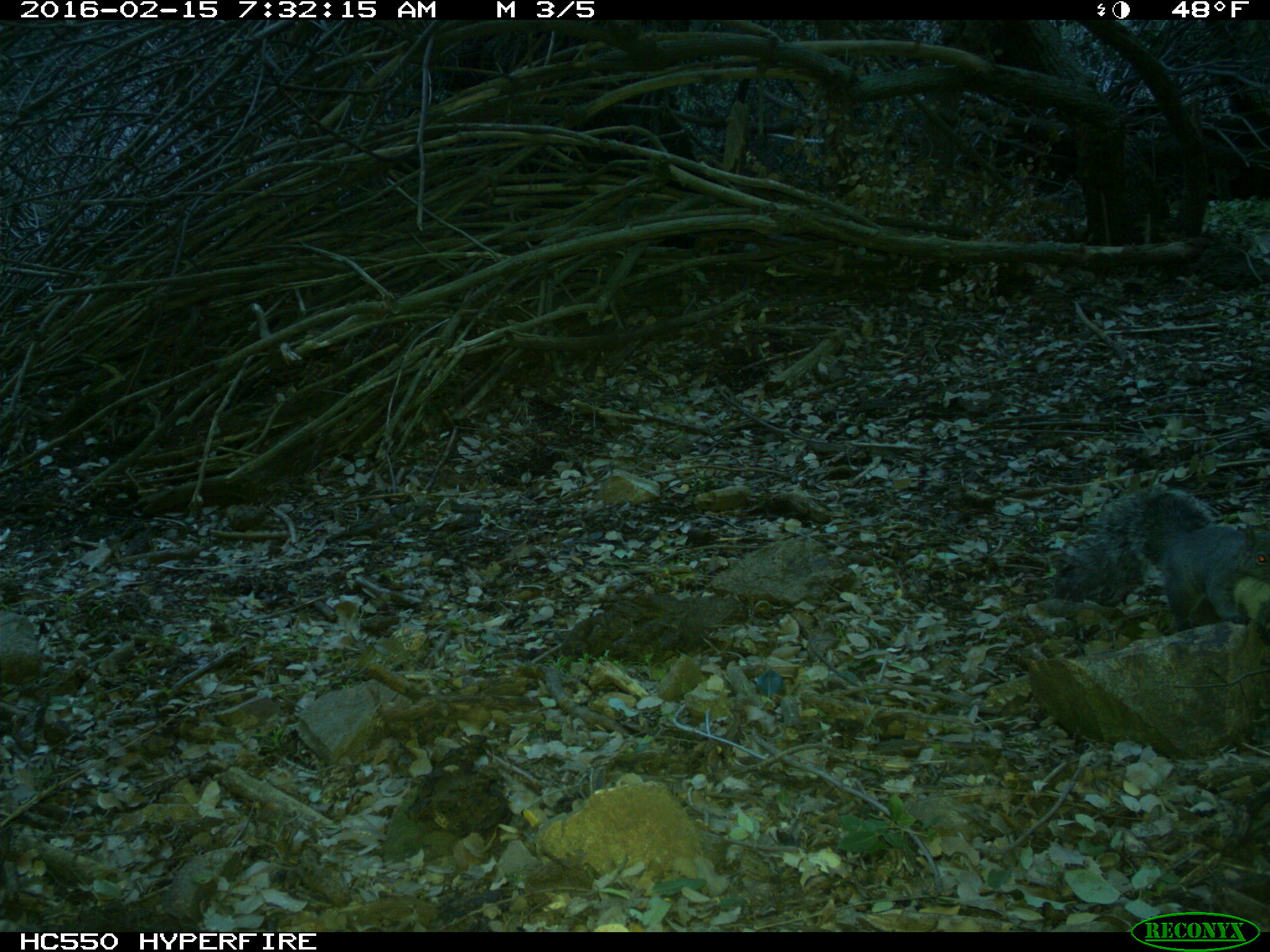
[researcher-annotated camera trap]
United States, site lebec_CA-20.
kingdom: Animalia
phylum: Chordata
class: Mammalia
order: Rodentia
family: Sciuridae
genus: Sciurus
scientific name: Sciurus carolinensis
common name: eastern gray squirrel